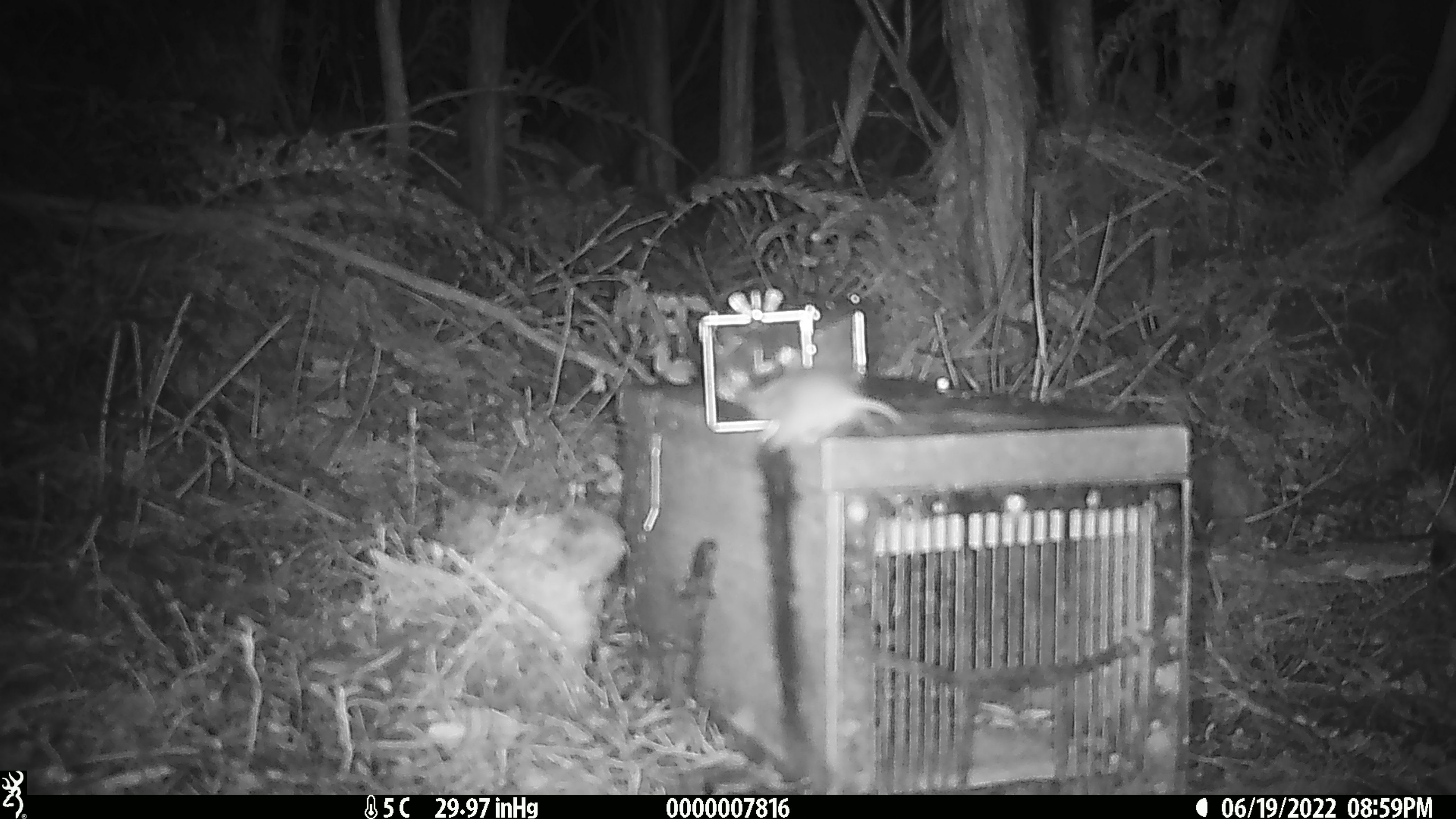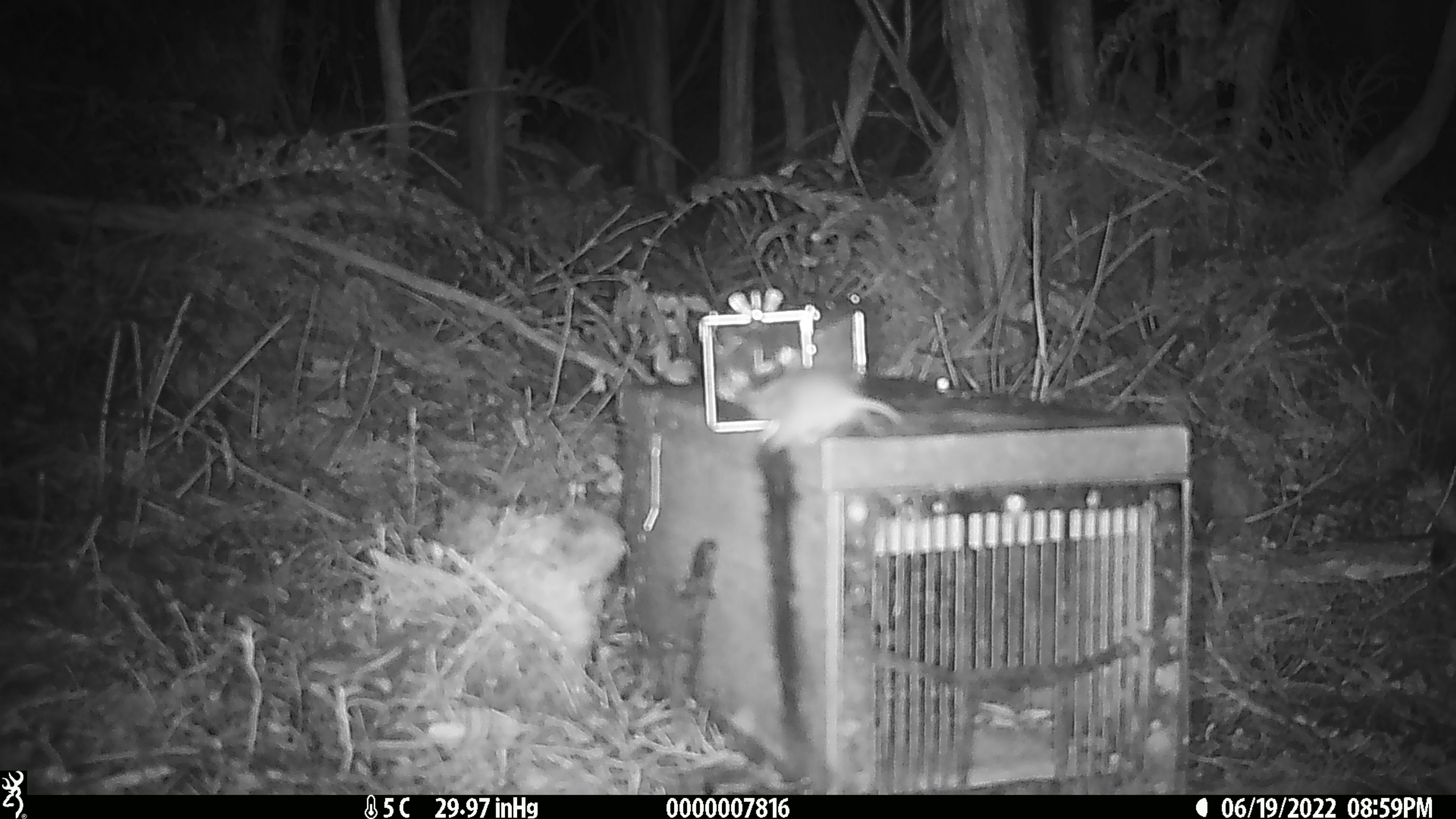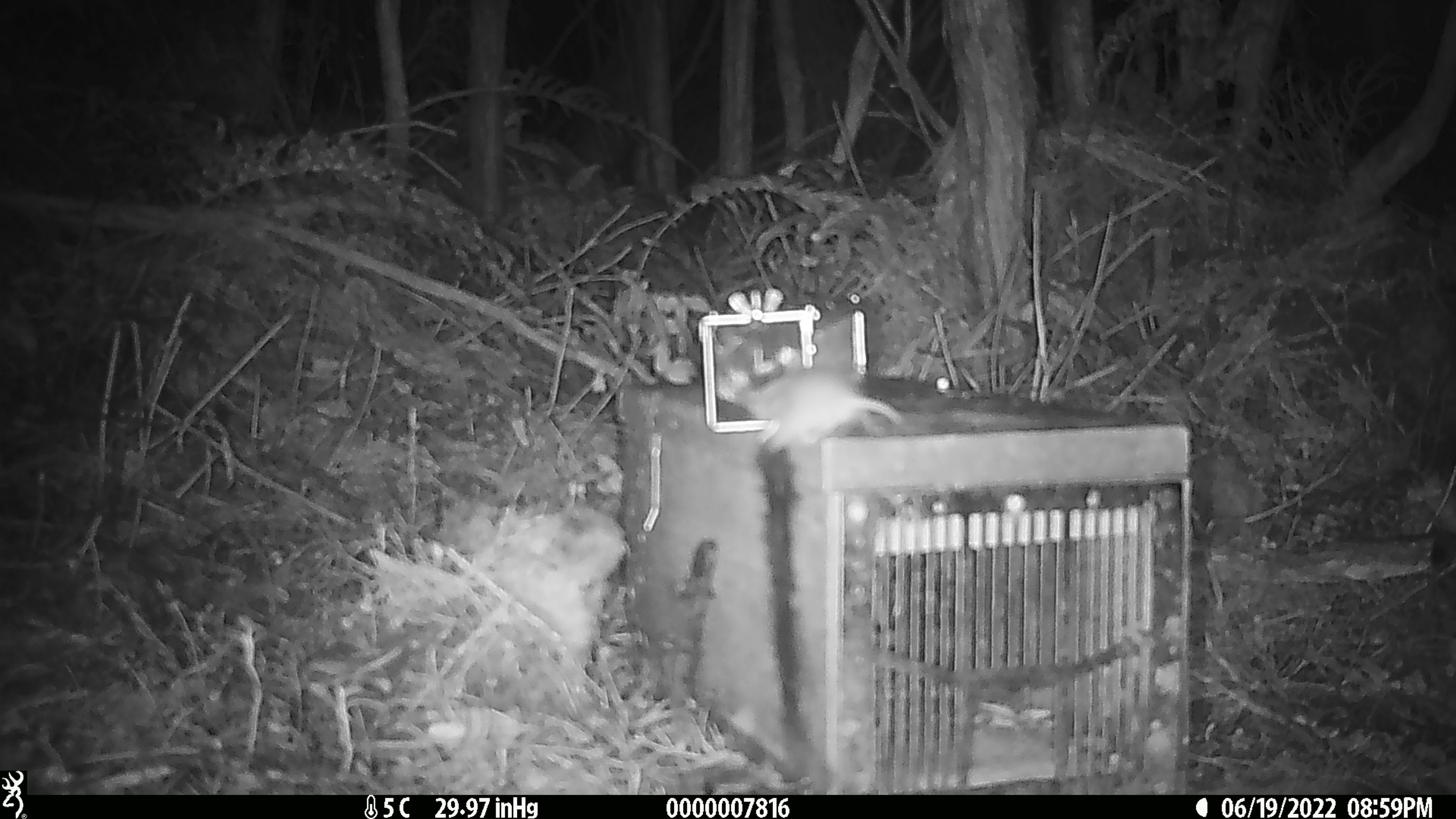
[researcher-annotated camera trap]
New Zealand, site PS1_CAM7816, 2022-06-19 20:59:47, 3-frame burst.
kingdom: Animalia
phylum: Chordata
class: Mammalia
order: Rodentia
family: Muridae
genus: Mus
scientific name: Mus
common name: mouse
Mouse (Mus).